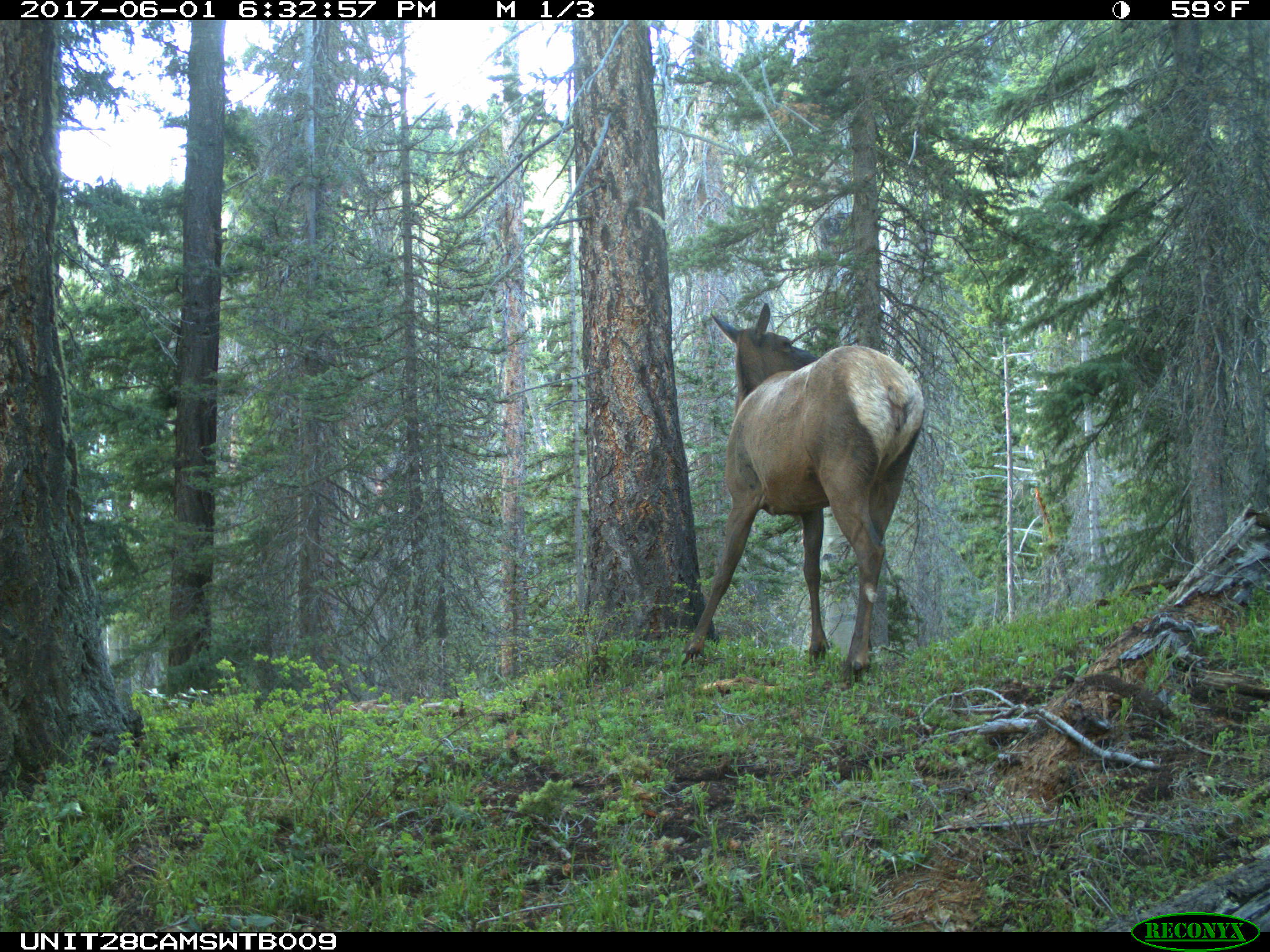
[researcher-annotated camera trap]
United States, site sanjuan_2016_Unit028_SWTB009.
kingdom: Animalia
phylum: Chordata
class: Mammalia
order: Artiodactyla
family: Cervidae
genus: Cervus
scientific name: Cervus elaphus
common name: red deer